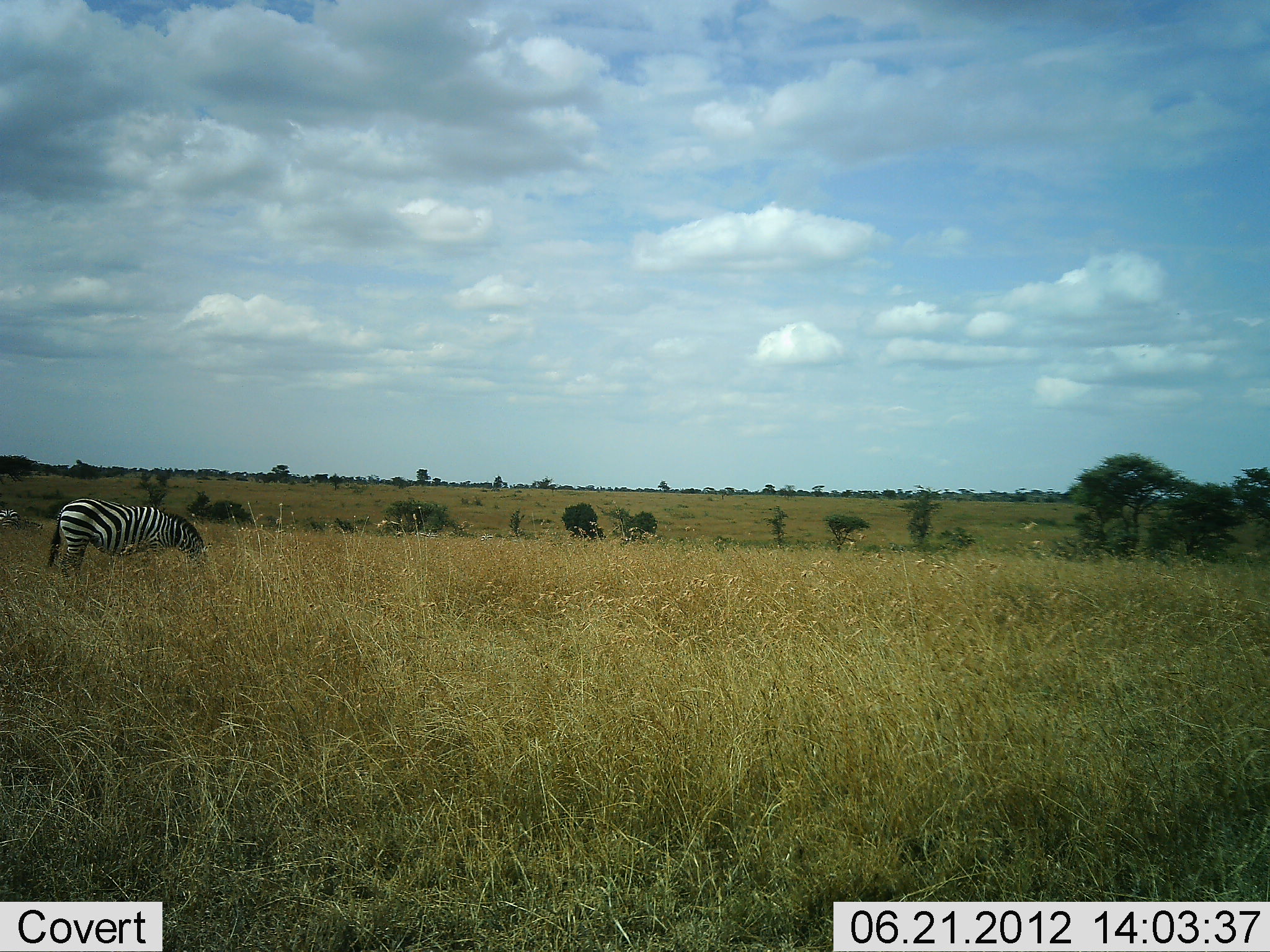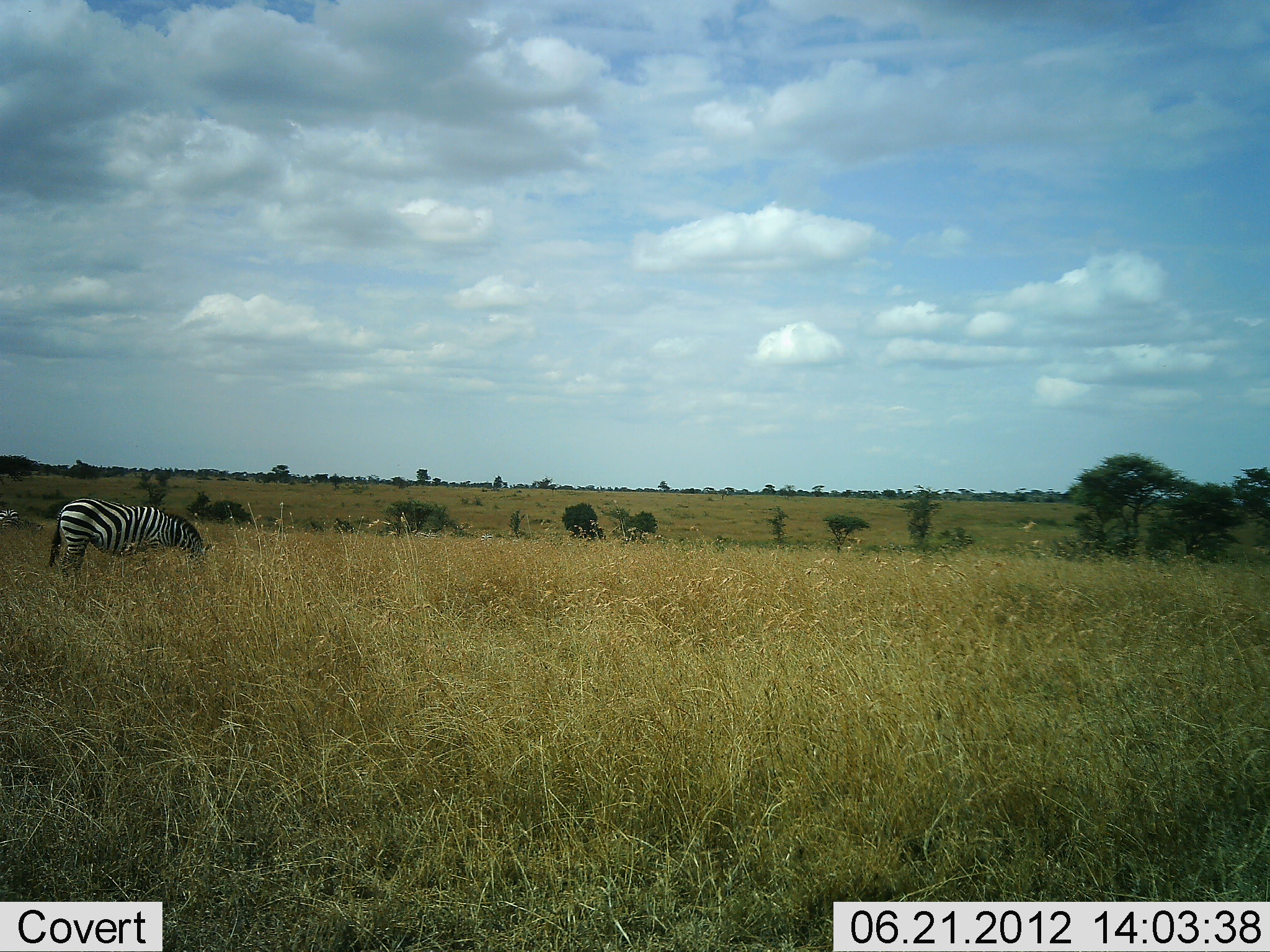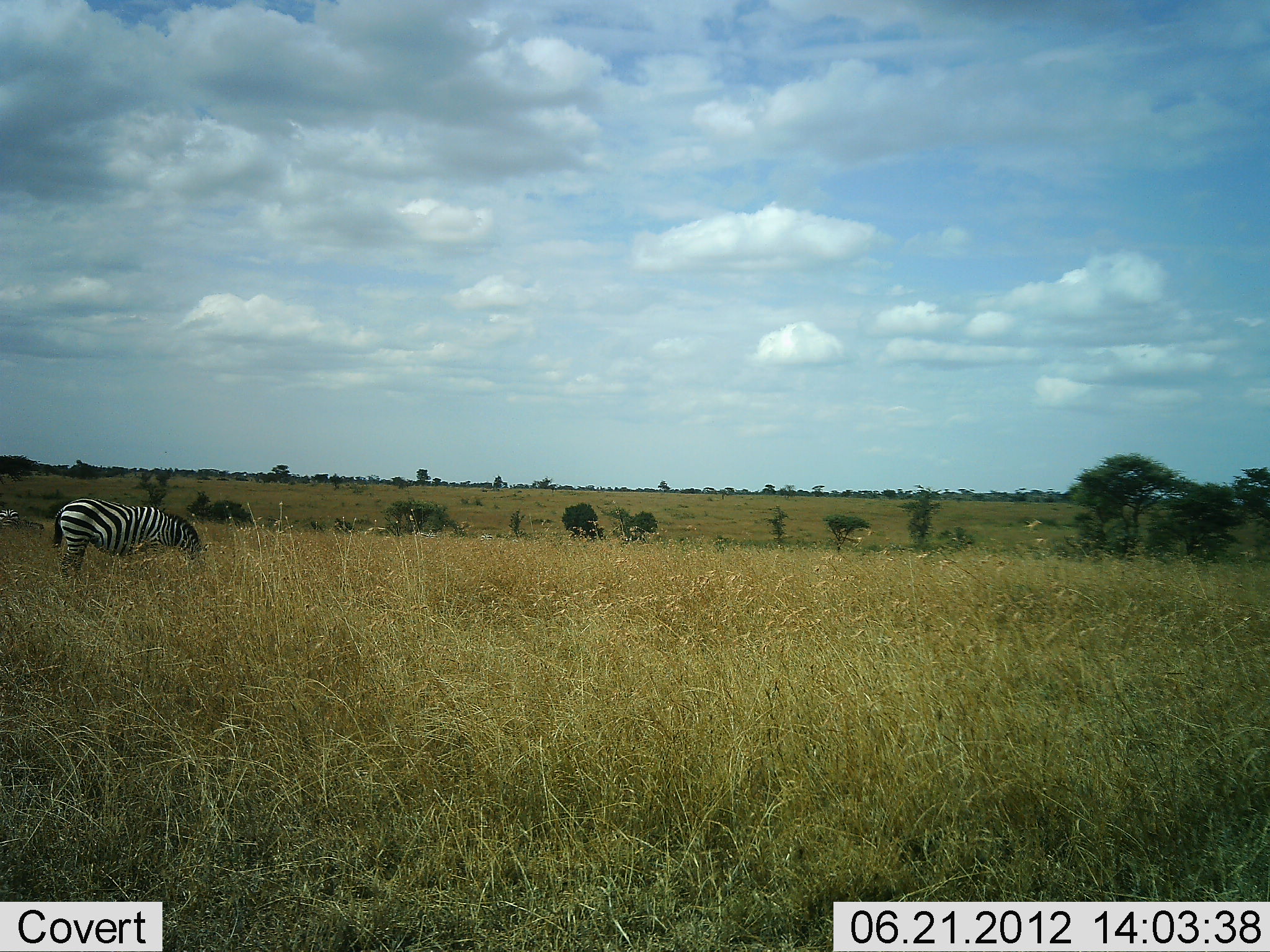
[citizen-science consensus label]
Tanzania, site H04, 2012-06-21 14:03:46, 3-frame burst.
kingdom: Animalia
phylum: Chordata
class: Mammalia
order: Perissodactyla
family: Equidae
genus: Equus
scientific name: Equus quagga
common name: plains zebra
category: zebra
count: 1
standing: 40%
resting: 0%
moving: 0%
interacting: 0%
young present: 0%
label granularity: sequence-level